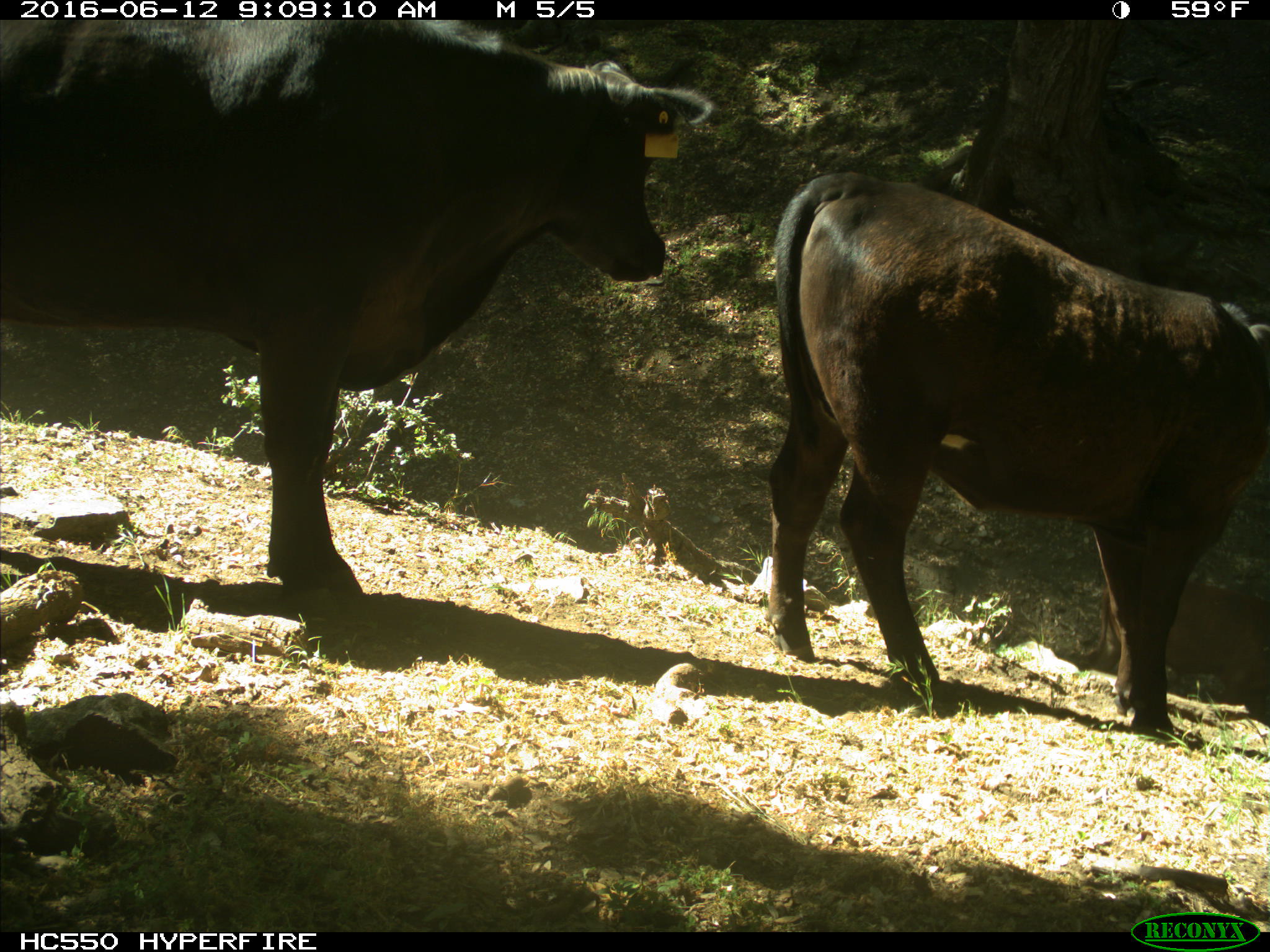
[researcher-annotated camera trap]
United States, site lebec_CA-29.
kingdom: Animalia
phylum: Chordata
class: Mammalia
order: Artiodactyla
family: Bovidae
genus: Bos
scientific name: Bos taurus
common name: domestic cow